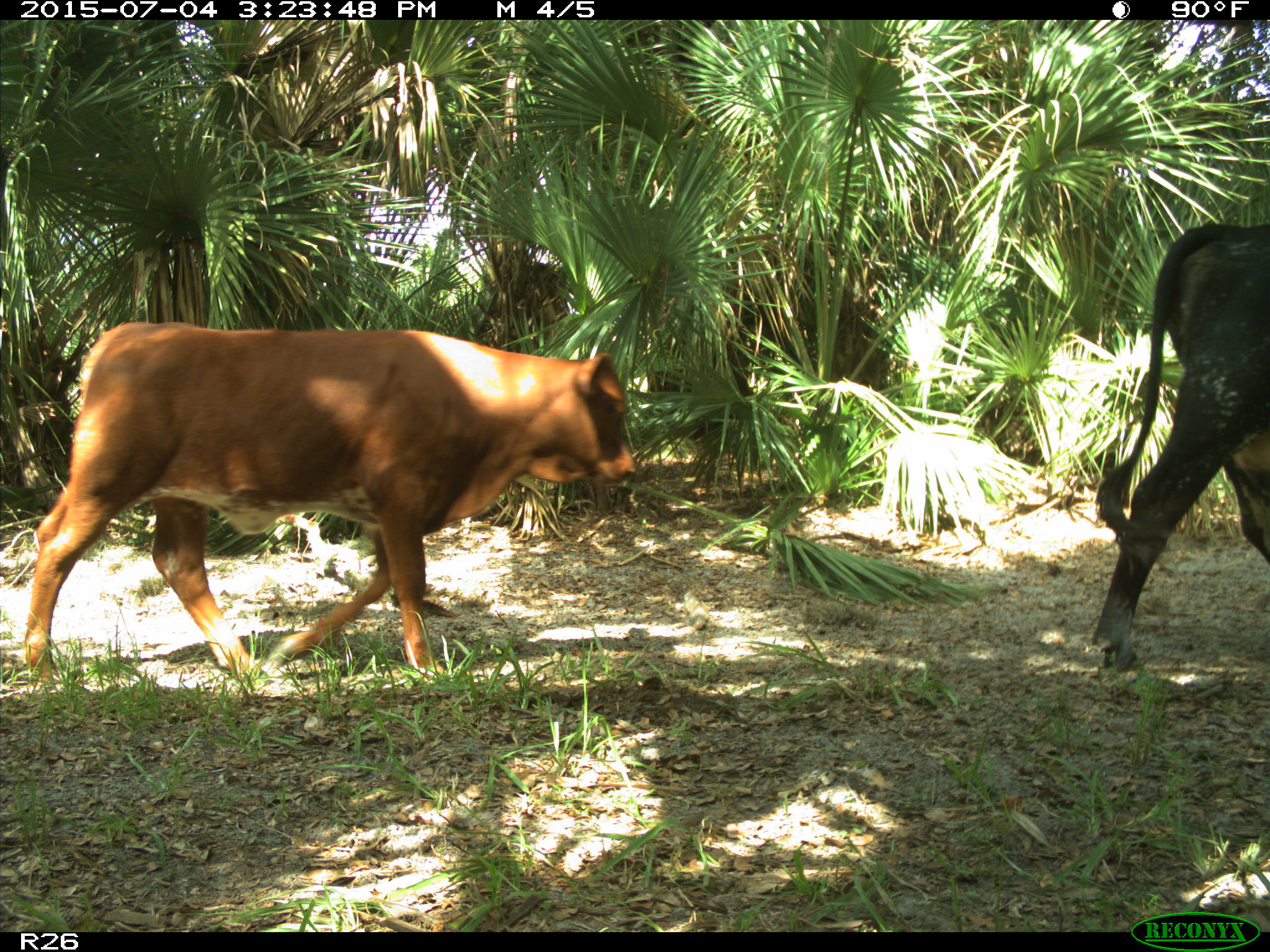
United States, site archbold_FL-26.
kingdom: Animalia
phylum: Chordata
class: Mammalia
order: Artiodactyla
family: Bovidae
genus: Bos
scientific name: Bos taurus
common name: domestic cow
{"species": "Bos taurus (domestic cow)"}